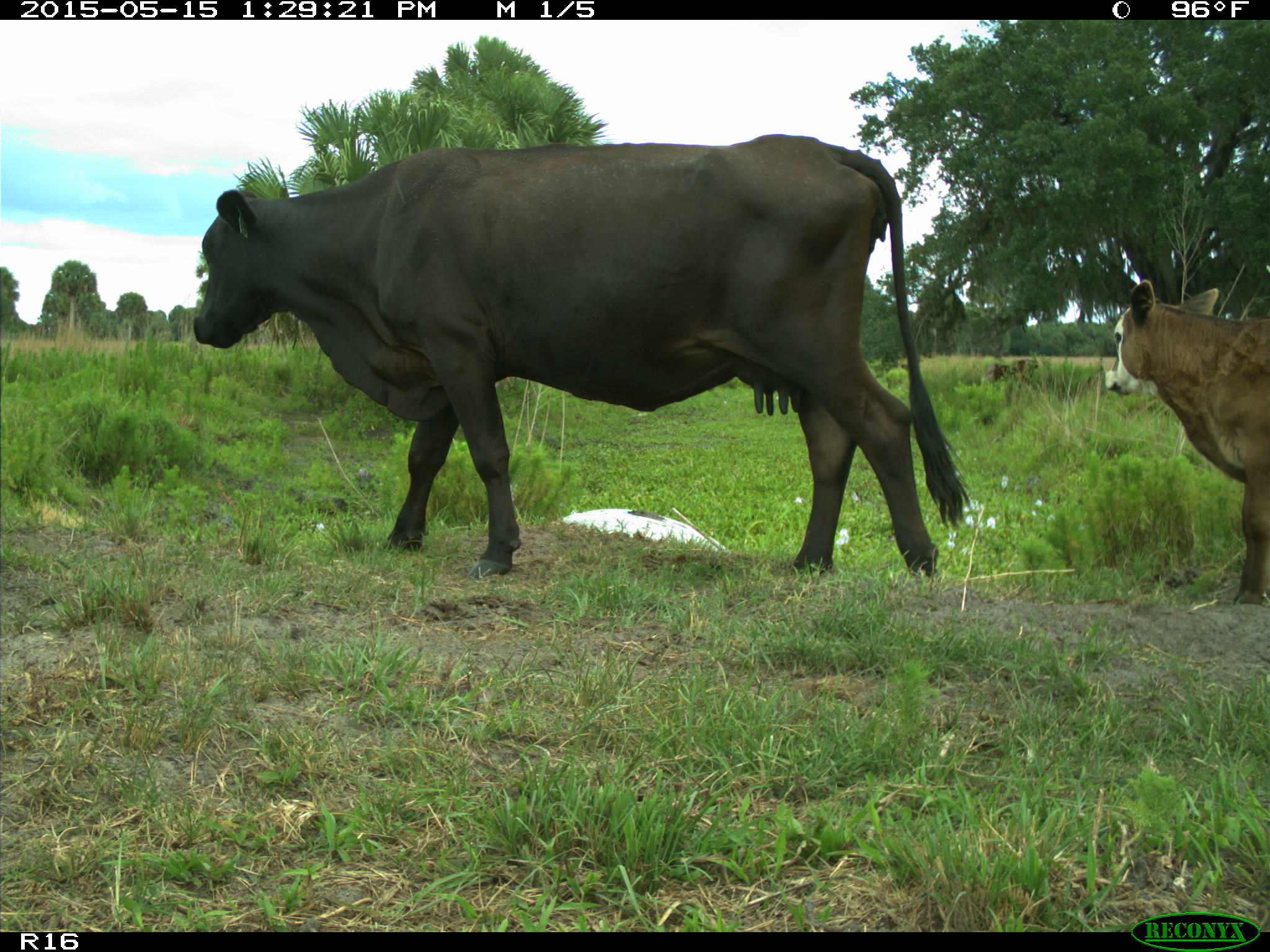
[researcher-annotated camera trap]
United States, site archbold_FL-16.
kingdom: Animalia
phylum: Chordata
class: Mammalia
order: Artiodactyla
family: Bovidae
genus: Bos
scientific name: Bos taurus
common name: domestic cow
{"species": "Bos taurus (domestic cow)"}